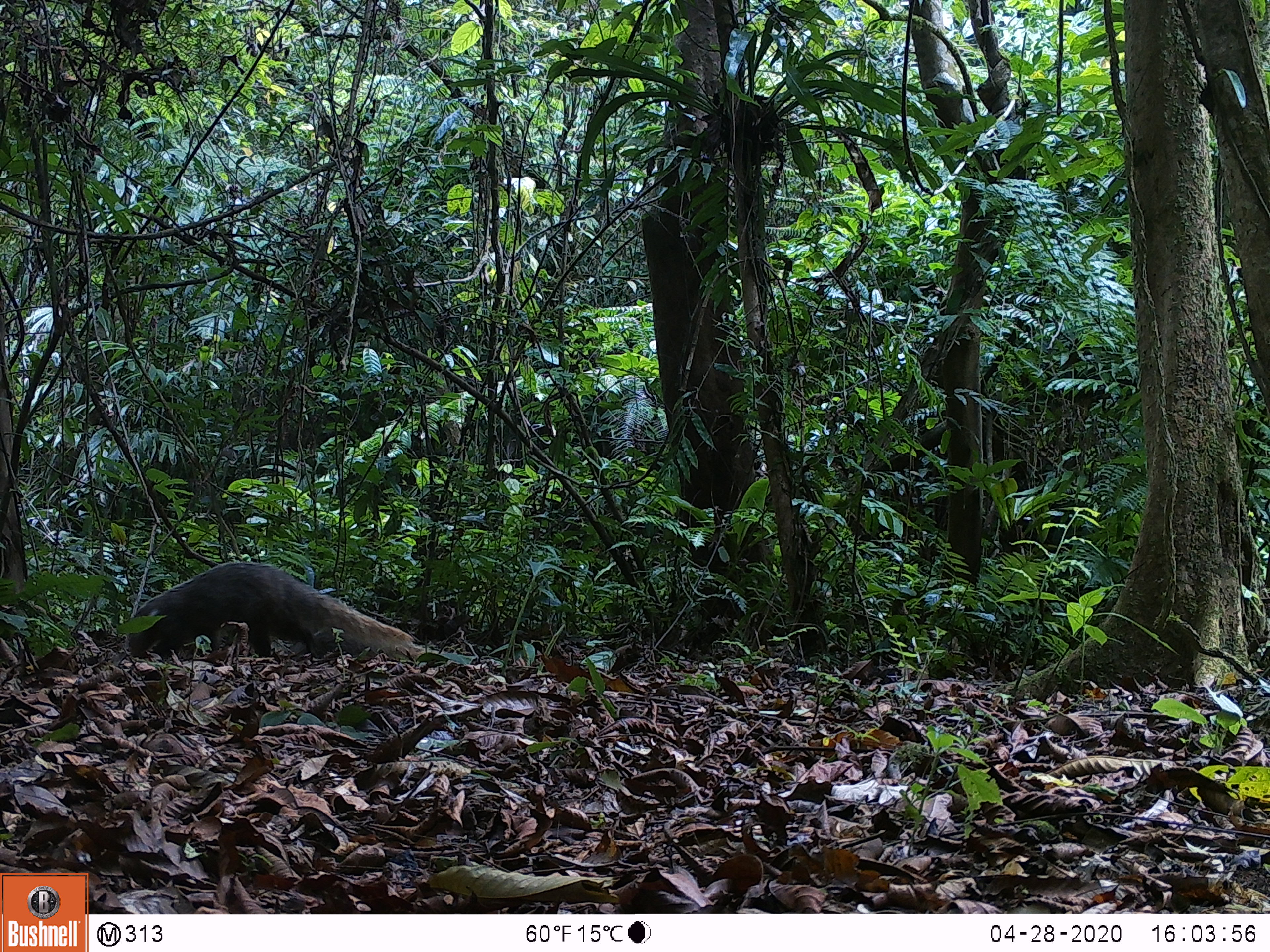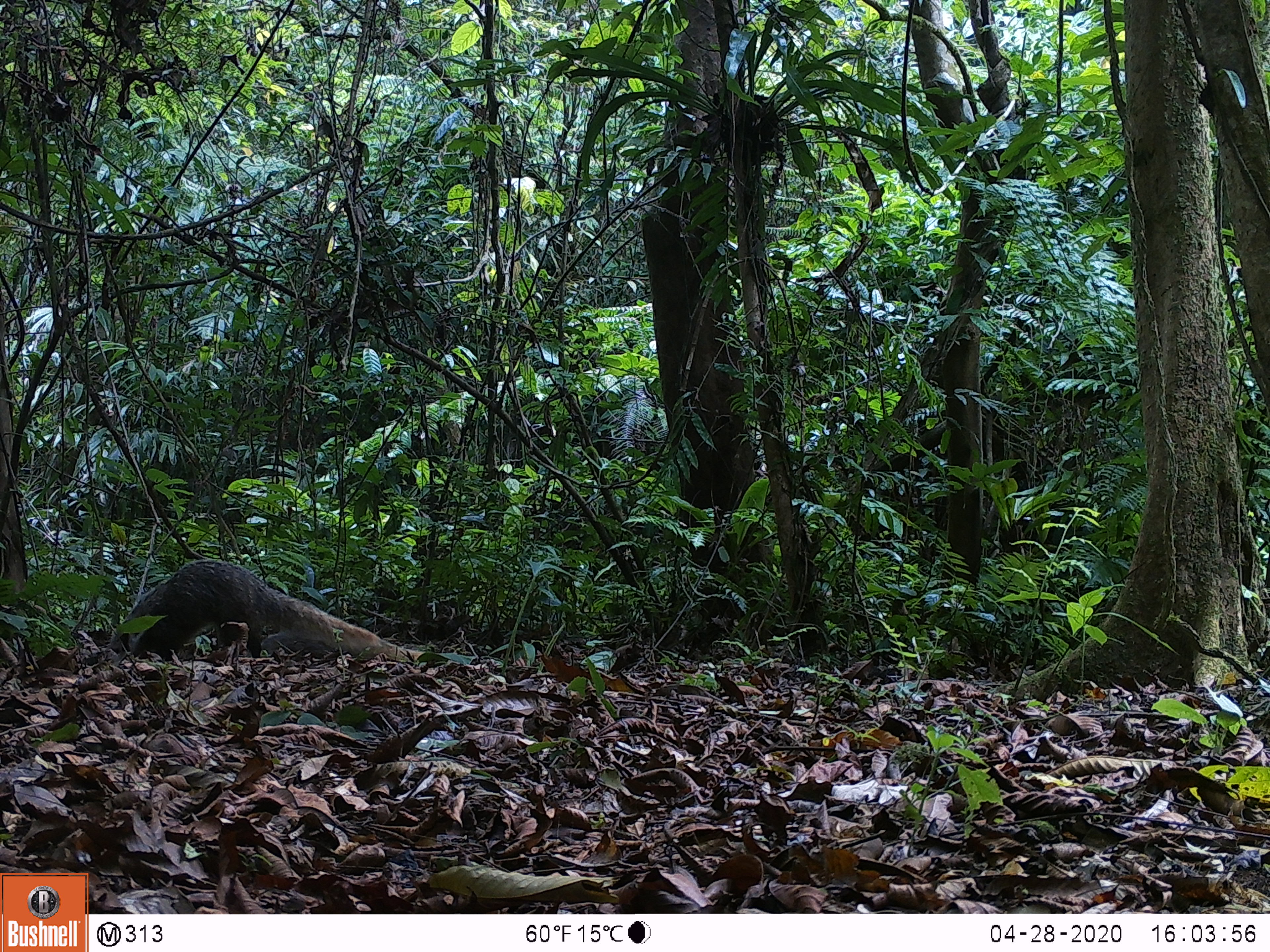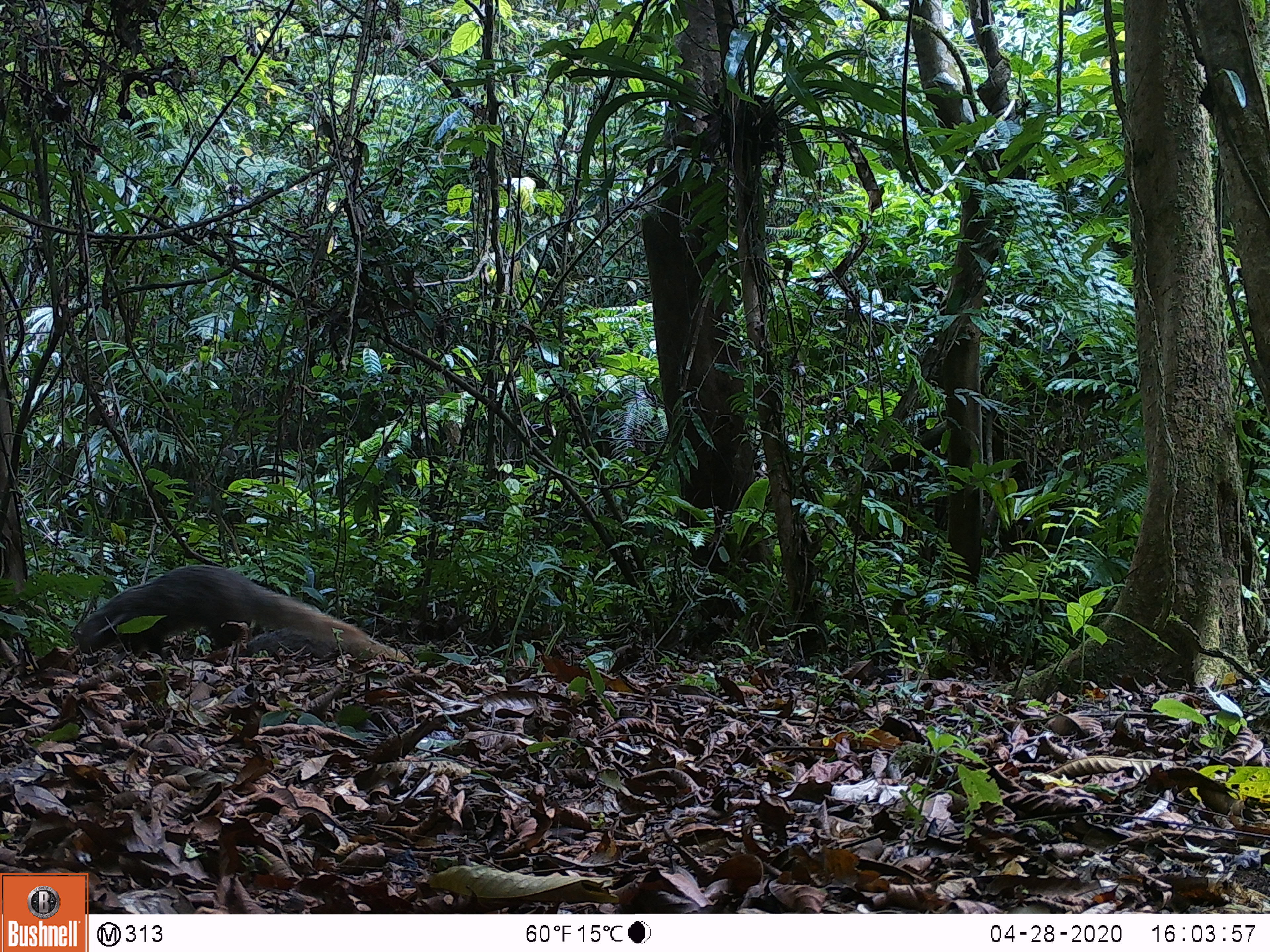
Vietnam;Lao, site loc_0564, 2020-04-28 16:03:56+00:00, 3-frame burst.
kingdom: Animalia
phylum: Chordata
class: Mammalia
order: Carnivora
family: Herpestidae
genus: Urva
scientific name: Urva urva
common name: crab-eating mongoose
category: crab eating mongoose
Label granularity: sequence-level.